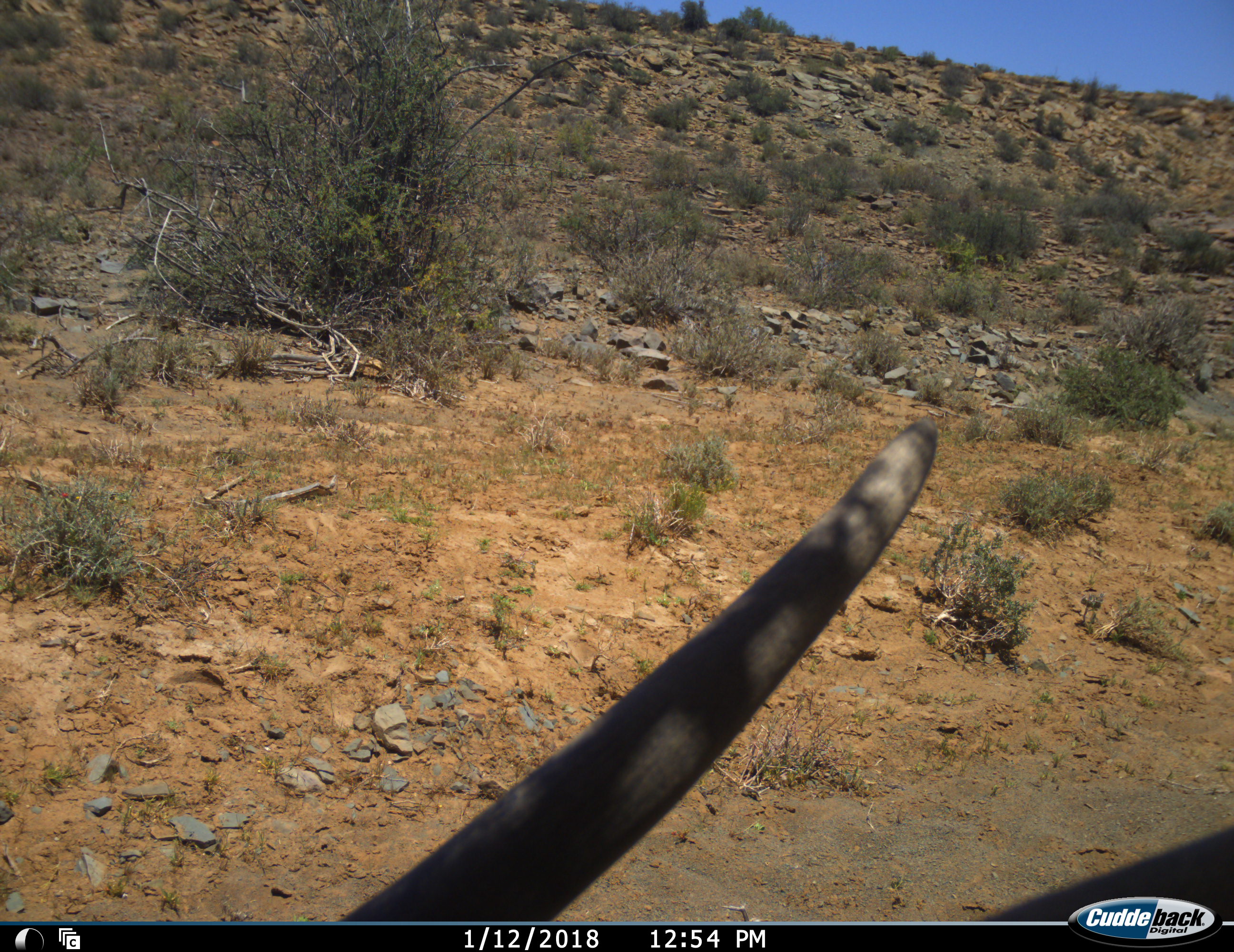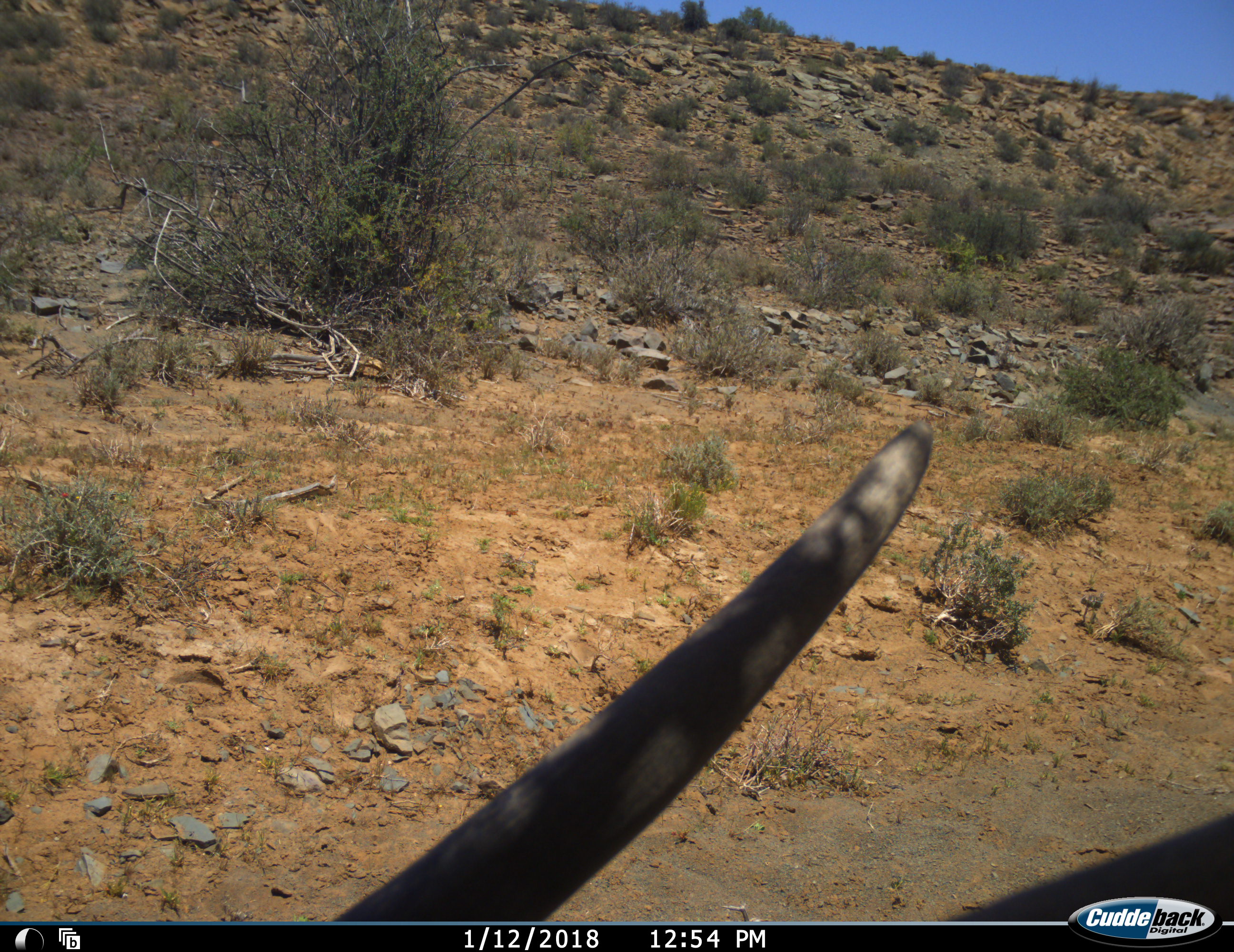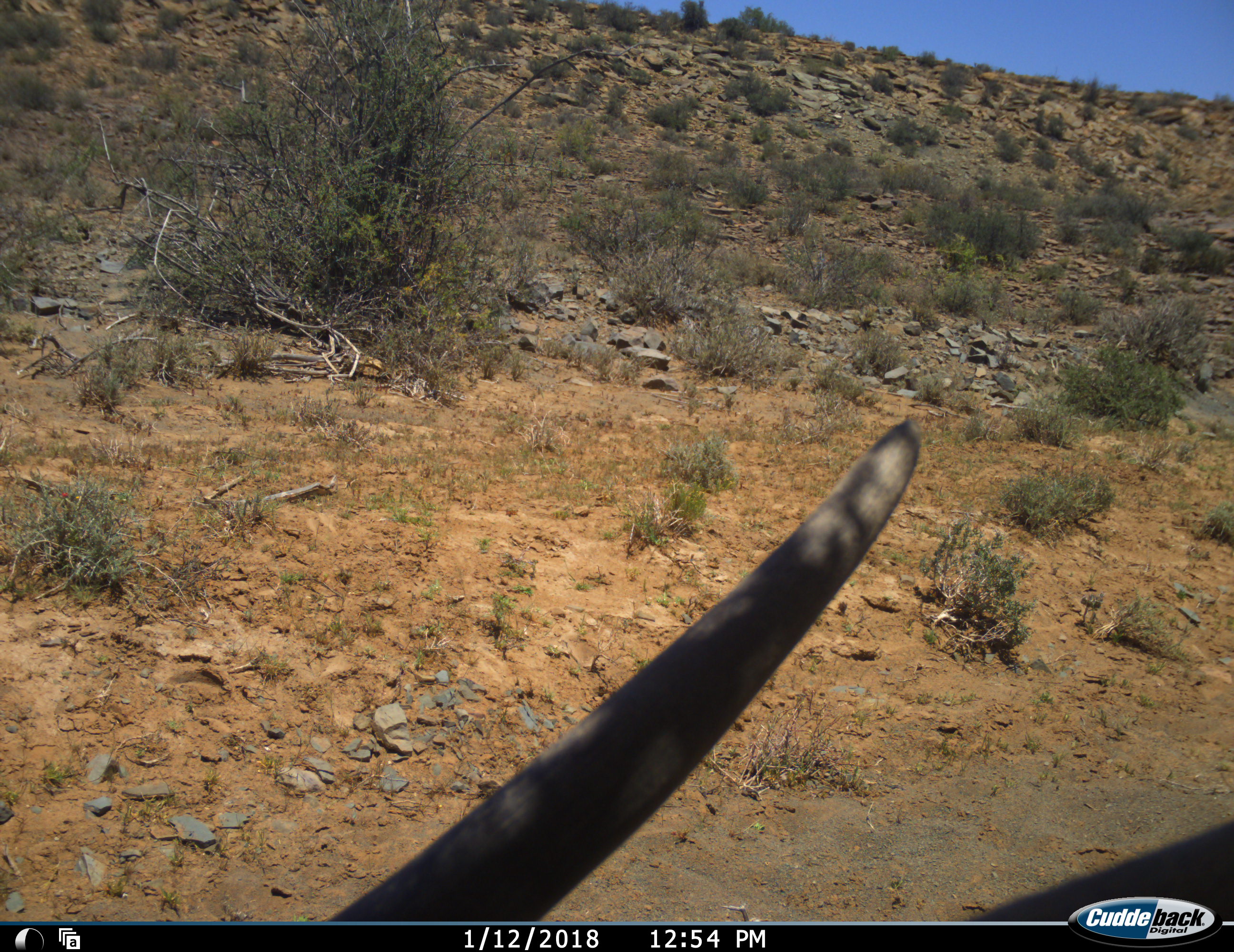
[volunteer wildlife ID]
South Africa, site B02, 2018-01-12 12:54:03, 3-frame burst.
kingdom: Animalia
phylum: Chordata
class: Mammalia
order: Artiodactyla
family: Bovidae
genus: Tragelaphus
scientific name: Tragelaphus oryx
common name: eland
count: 1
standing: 100%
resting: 0%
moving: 0%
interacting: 0%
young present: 0%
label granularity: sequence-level